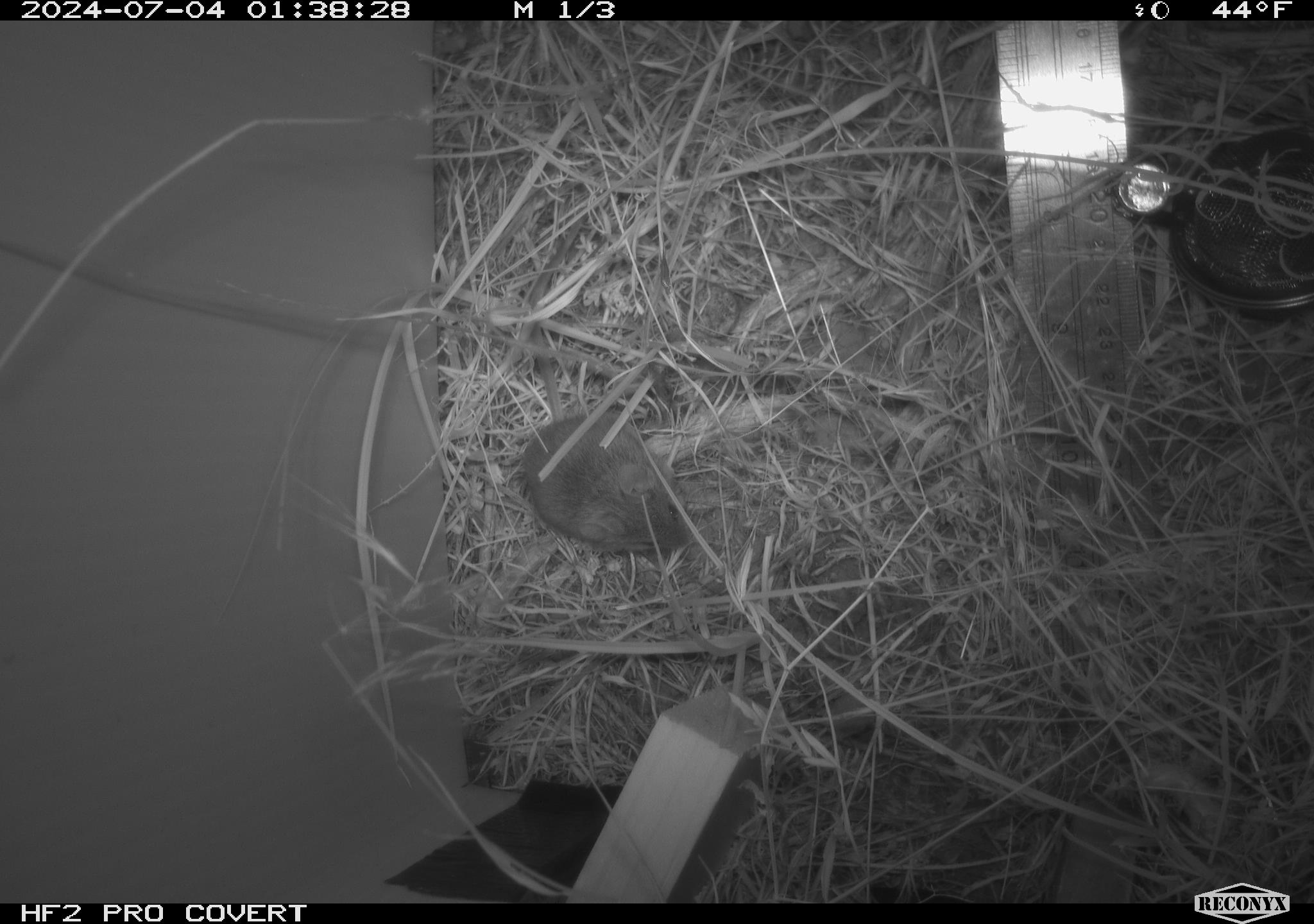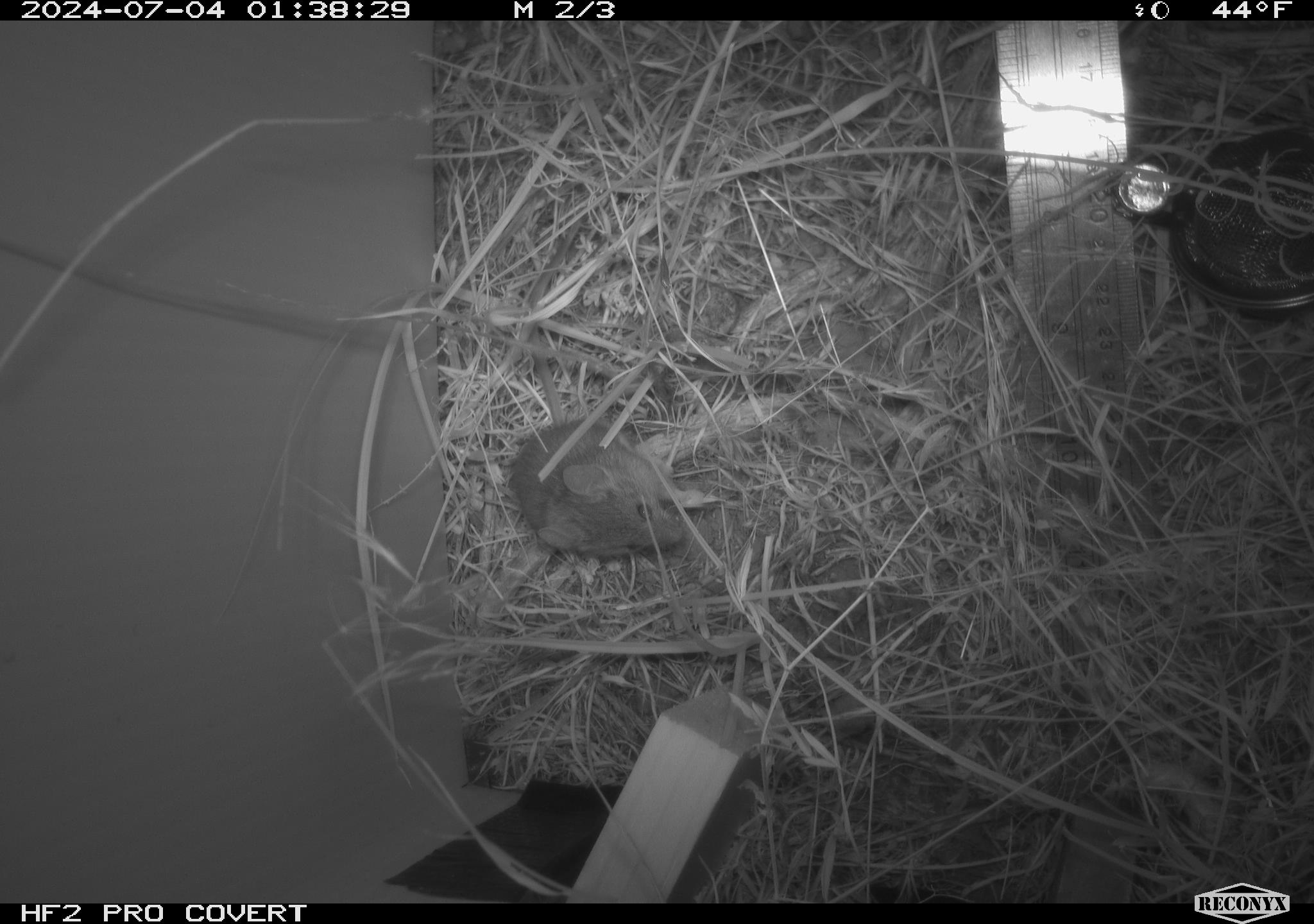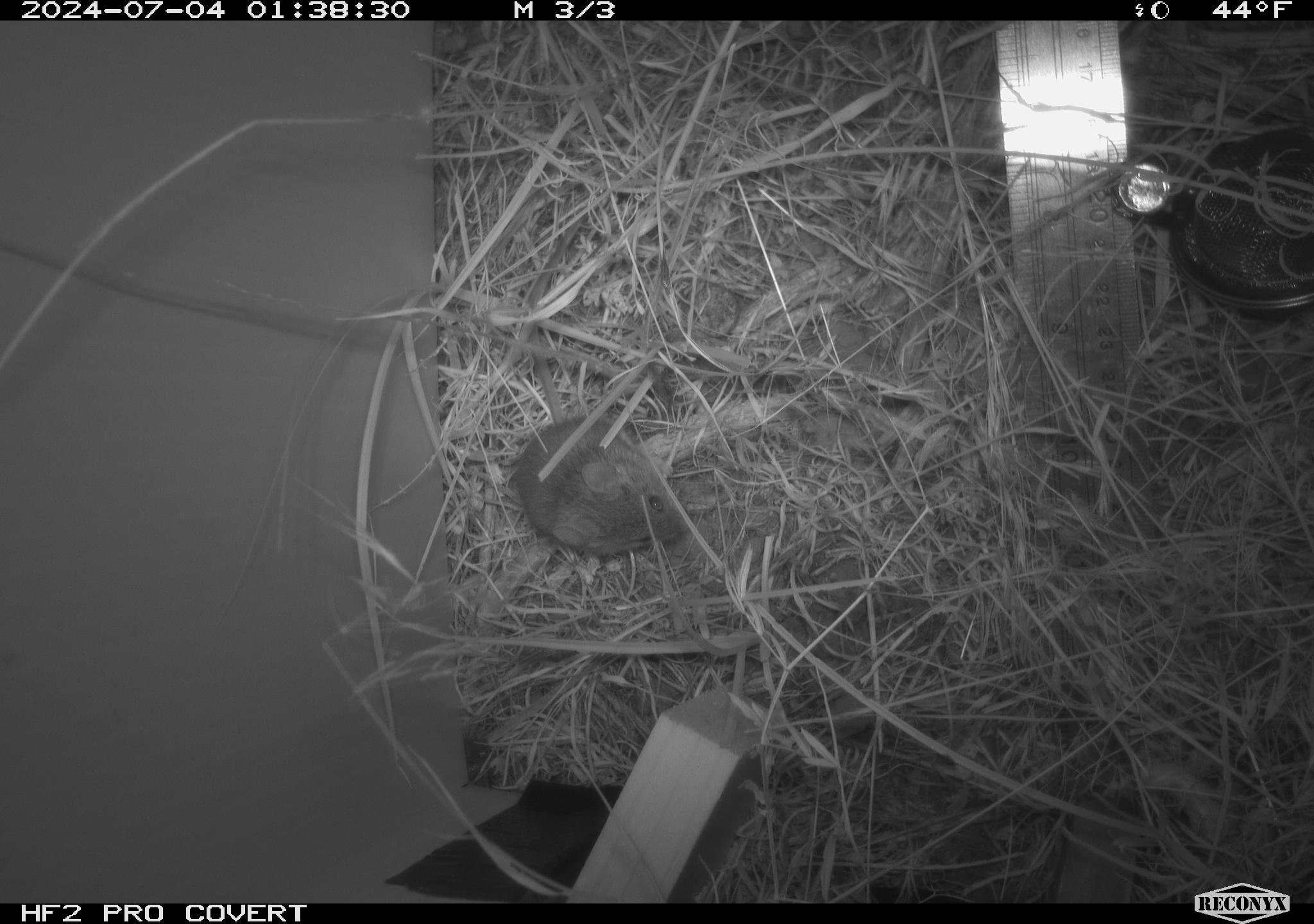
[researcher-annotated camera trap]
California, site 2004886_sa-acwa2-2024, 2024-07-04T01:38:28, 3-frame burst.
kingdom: Animalia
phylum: Chordata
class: Mammalia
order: Rodentia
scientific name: Rodentia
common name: mouse species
Mouse species (Rodentia).